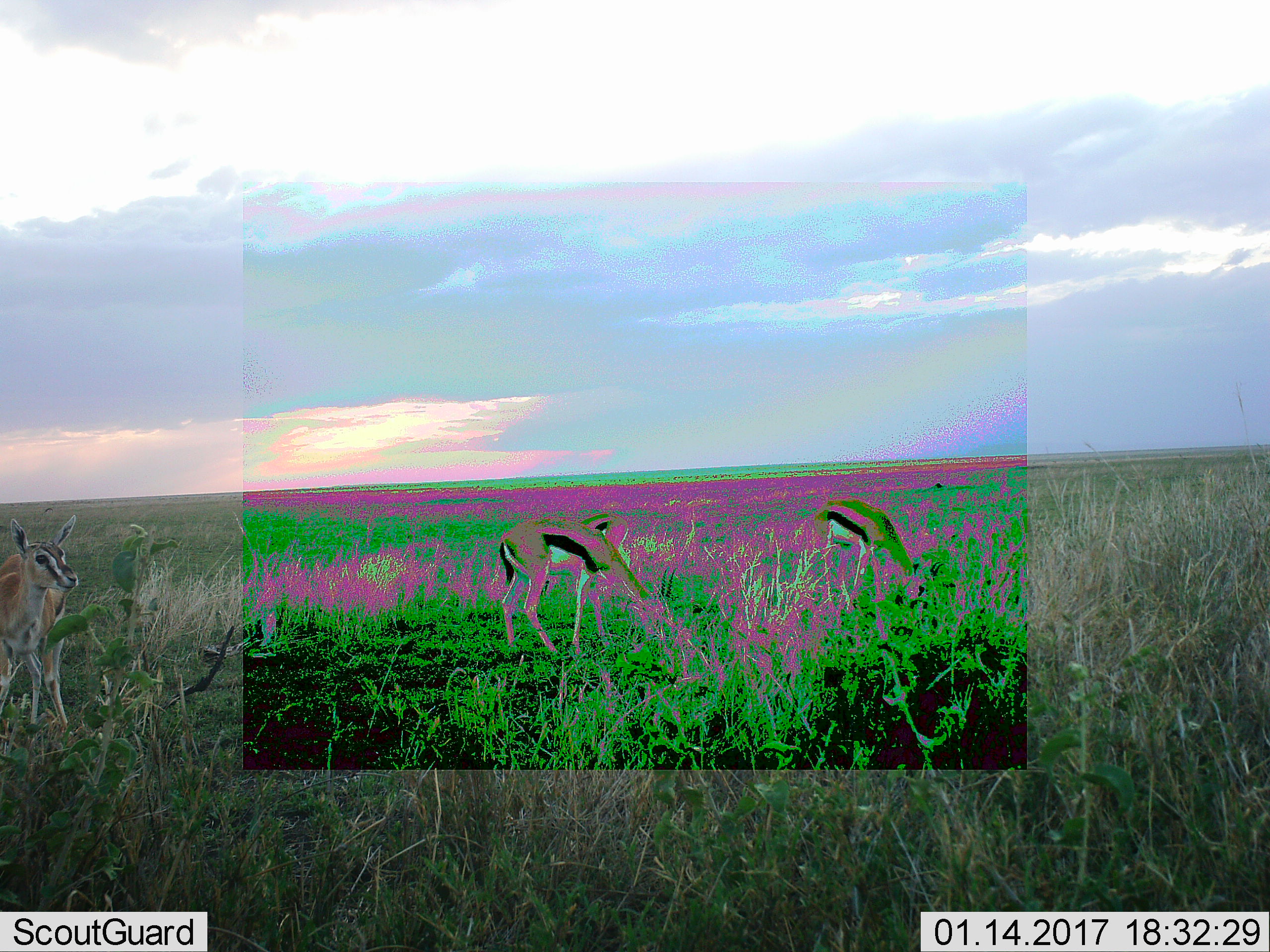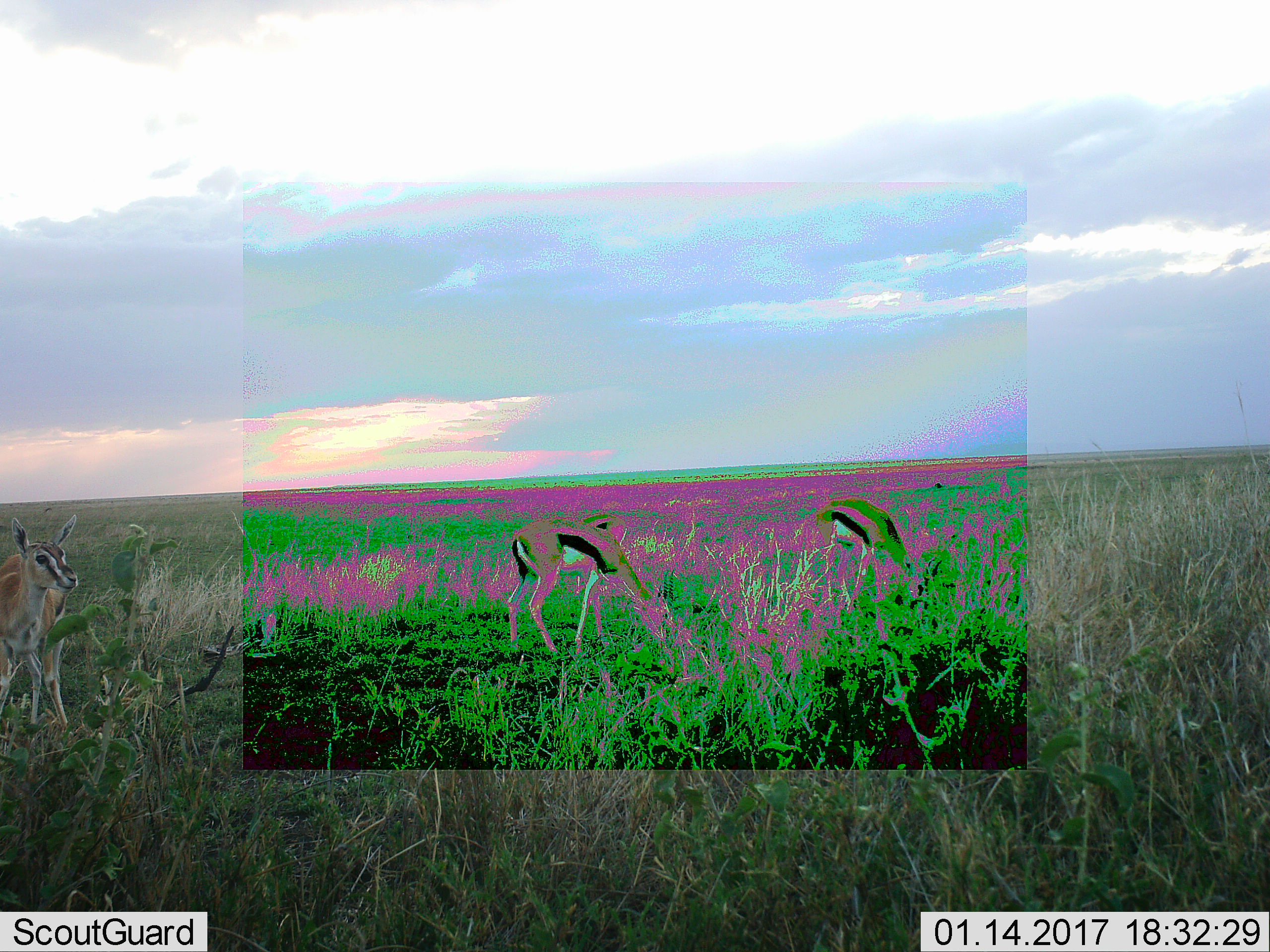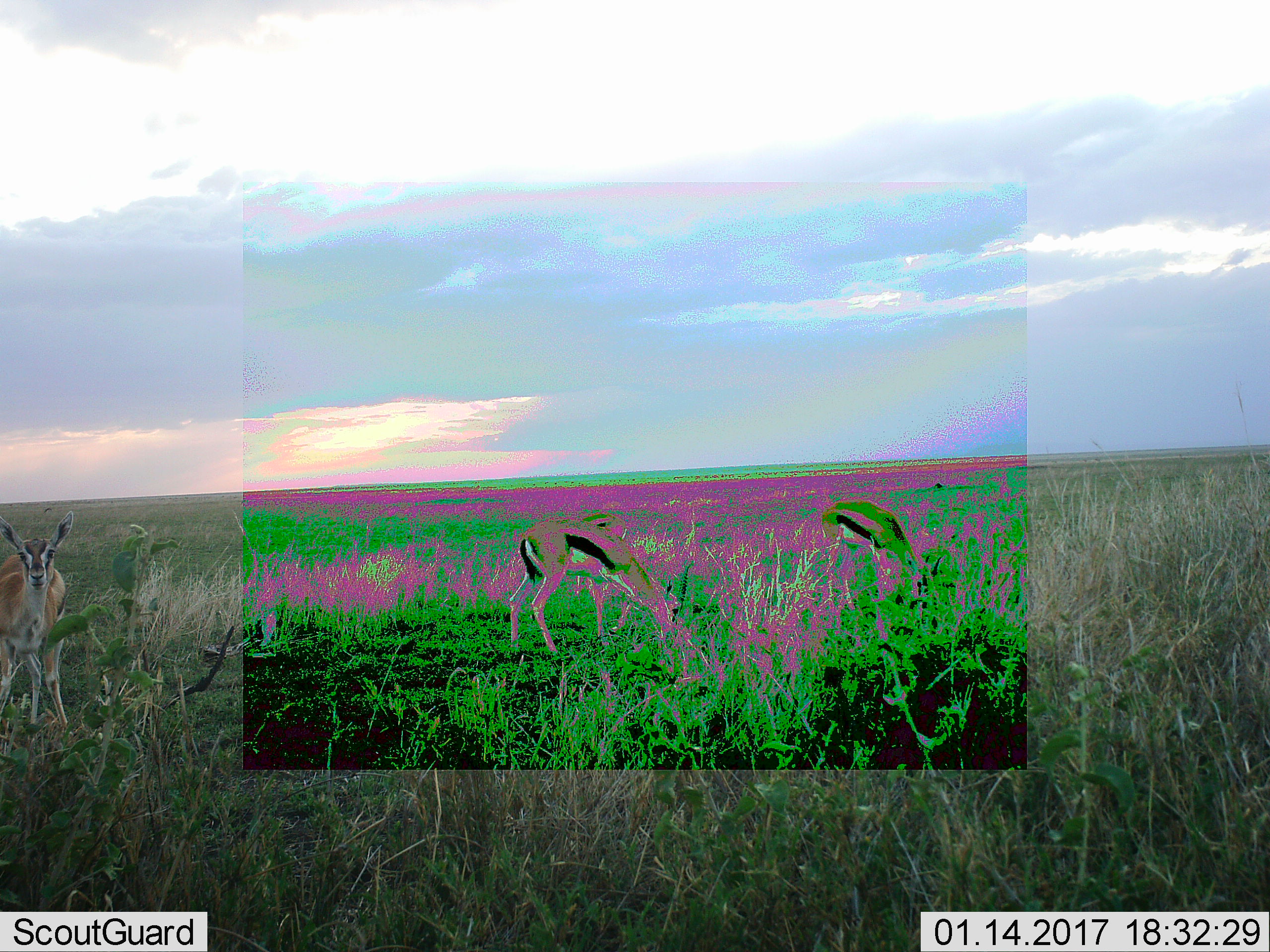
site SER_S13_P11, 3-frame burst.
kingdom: Animalia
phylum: Chordata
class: Mammalia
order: Artiodactyla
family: Bovidae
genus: Eudorcas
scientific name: Eudorcas thomsonii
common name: thomson's gazelle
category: gazellethomsons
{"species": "gazellethomsons (thomson's gazelle) (Eudorcas thomsonii)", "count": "4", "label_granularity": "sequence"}